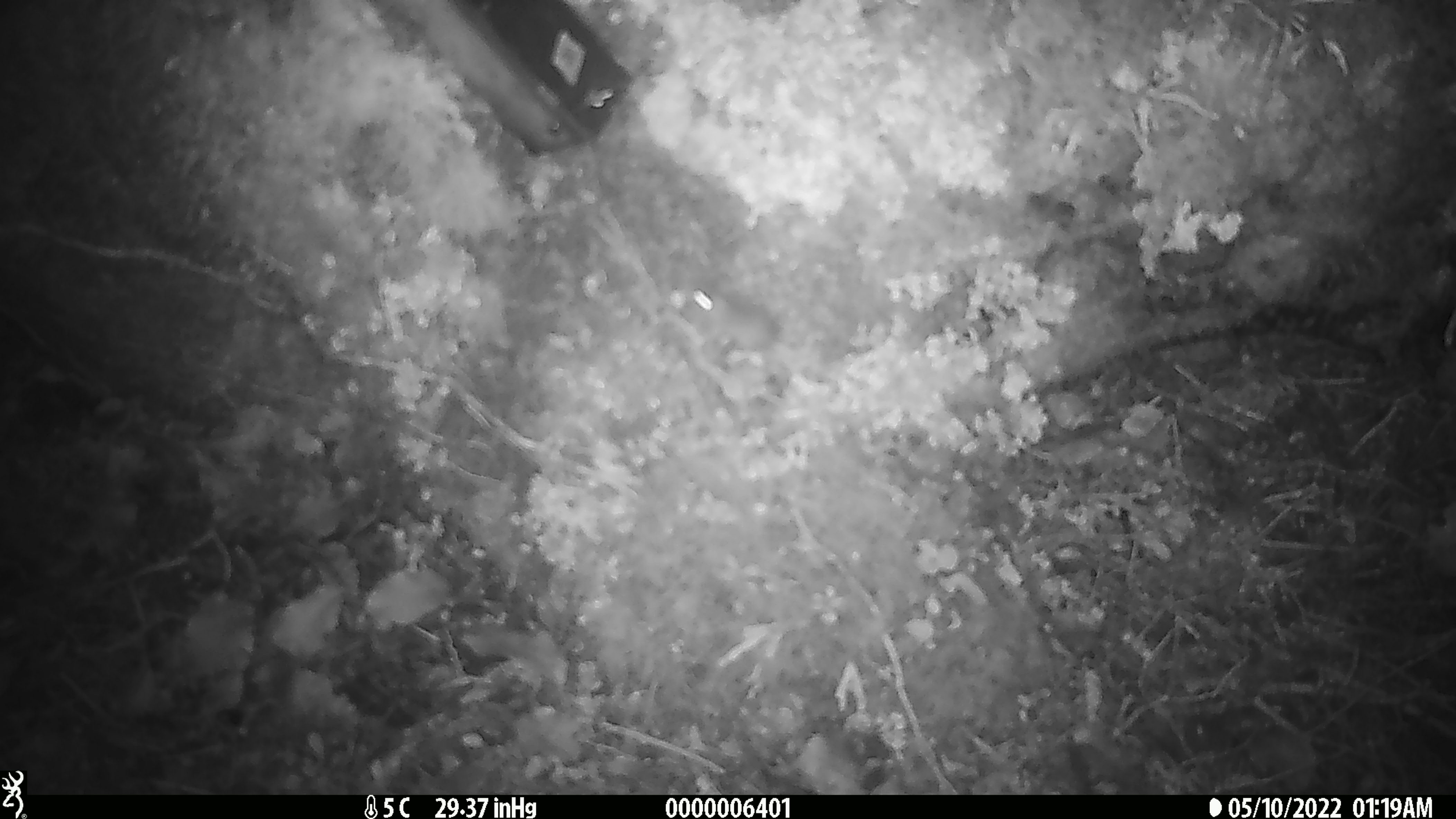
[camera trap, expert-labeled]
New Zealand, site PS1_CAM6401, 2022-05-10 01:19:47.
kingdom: Animalia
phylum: Chordata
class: Mammalia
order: Rodentia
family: Muridae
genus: Mus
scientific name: Mus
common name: mouse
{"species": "mouse (Mus)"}